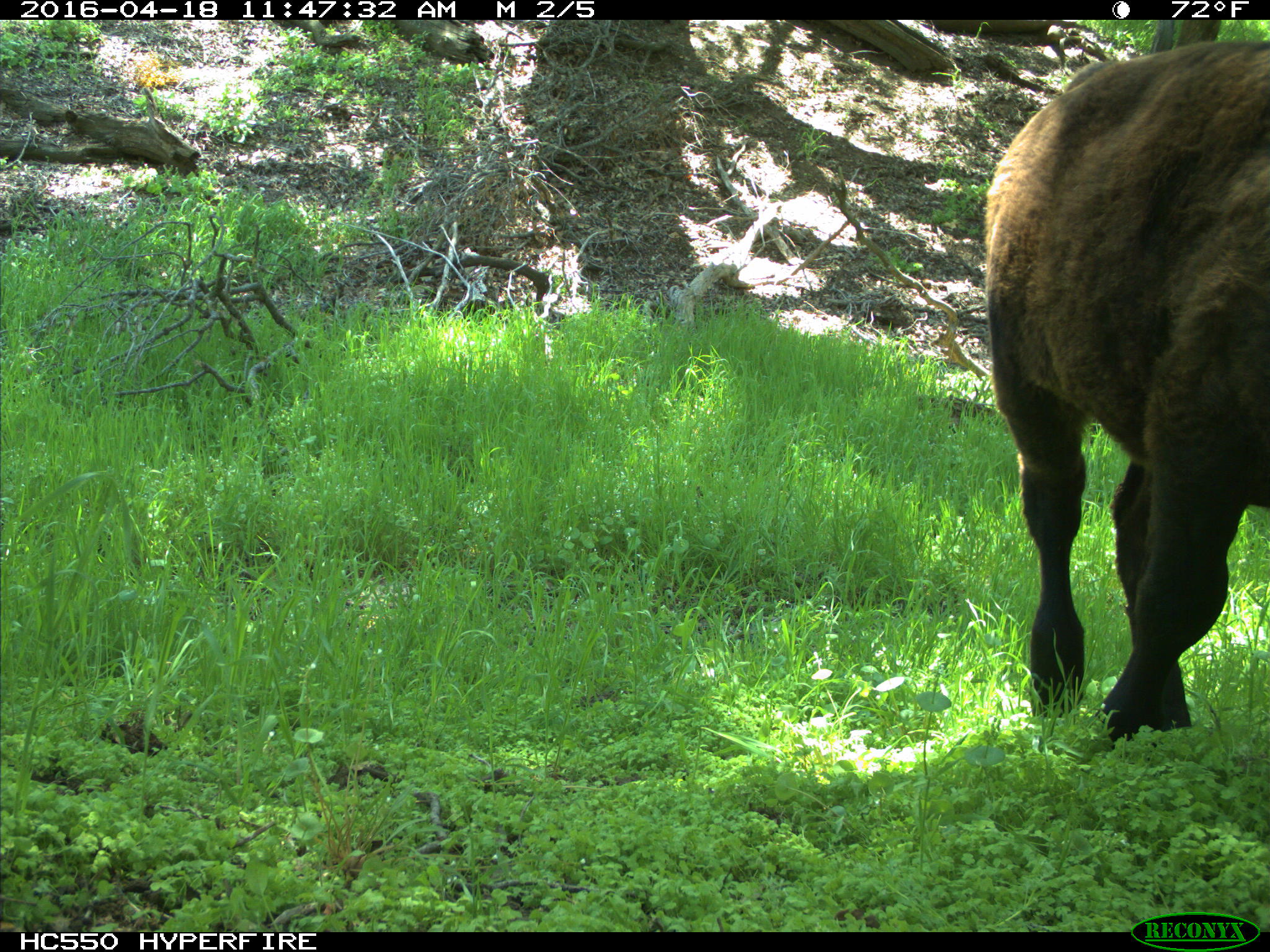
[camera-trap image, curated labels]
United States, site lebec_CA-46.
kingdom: Animalia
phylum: Chordata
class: Mammalia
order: Artiodactyla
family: Bovidae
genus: Bos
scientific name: Bos taurus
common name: domestic cow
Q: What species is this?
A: Bos taurus (domestic cow).